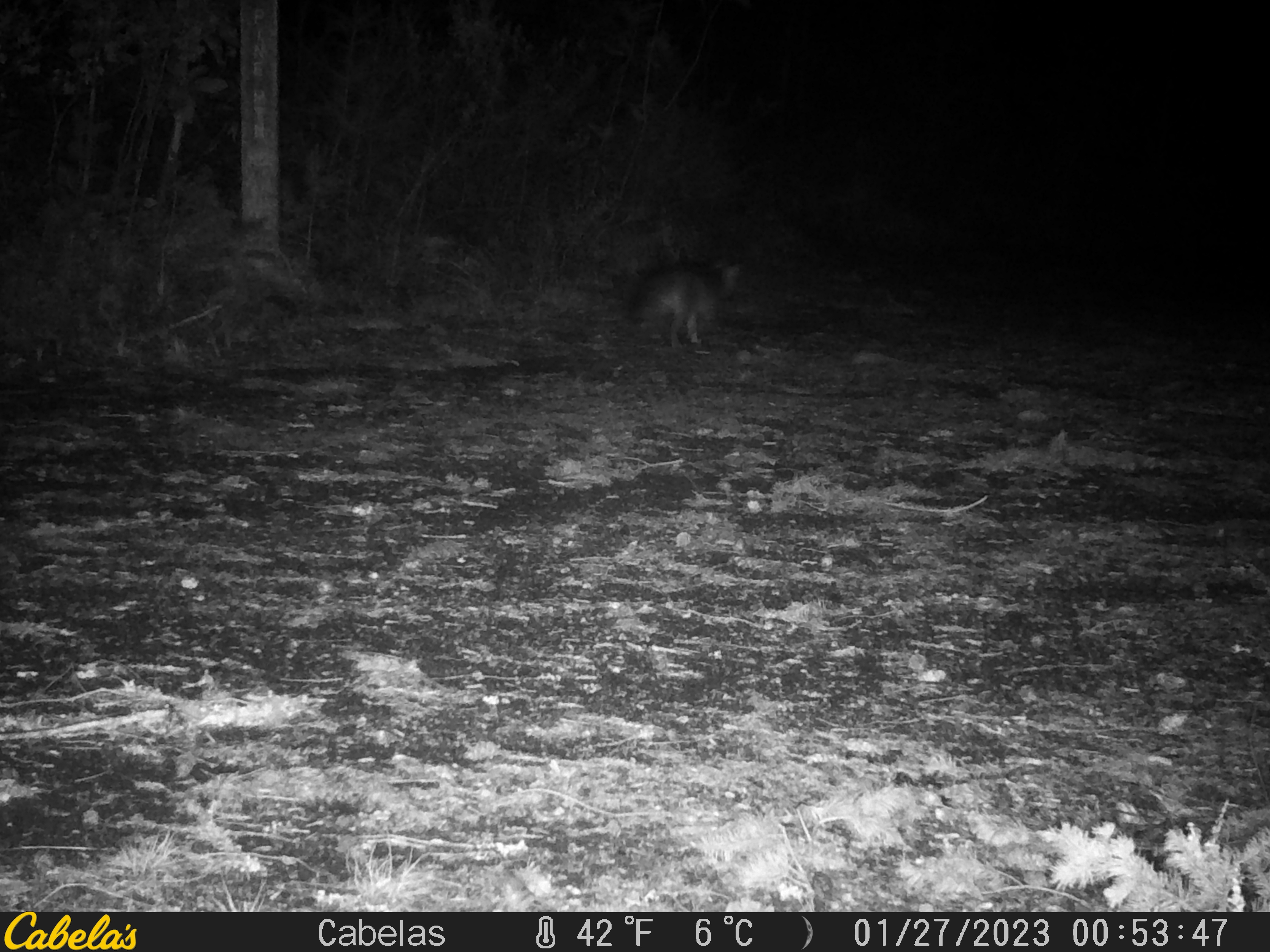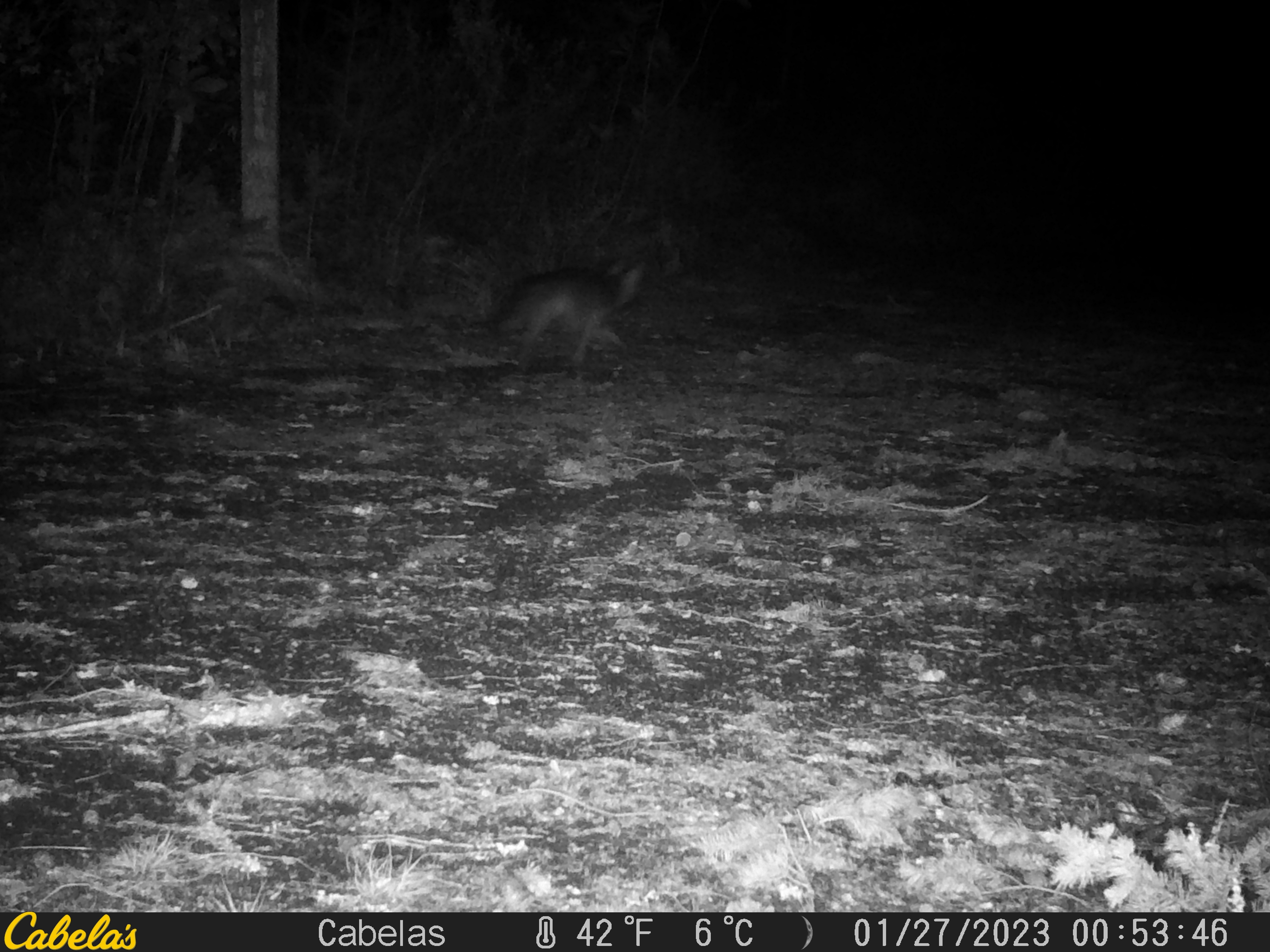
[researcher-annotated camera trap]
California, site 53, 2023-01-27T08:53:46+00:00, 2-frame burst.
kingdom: Animalia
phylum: Chordata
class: Mammalia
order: Carnivora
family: Canidae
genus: Urocyon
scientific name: Urocyon cinereoargenteus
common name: gray fox